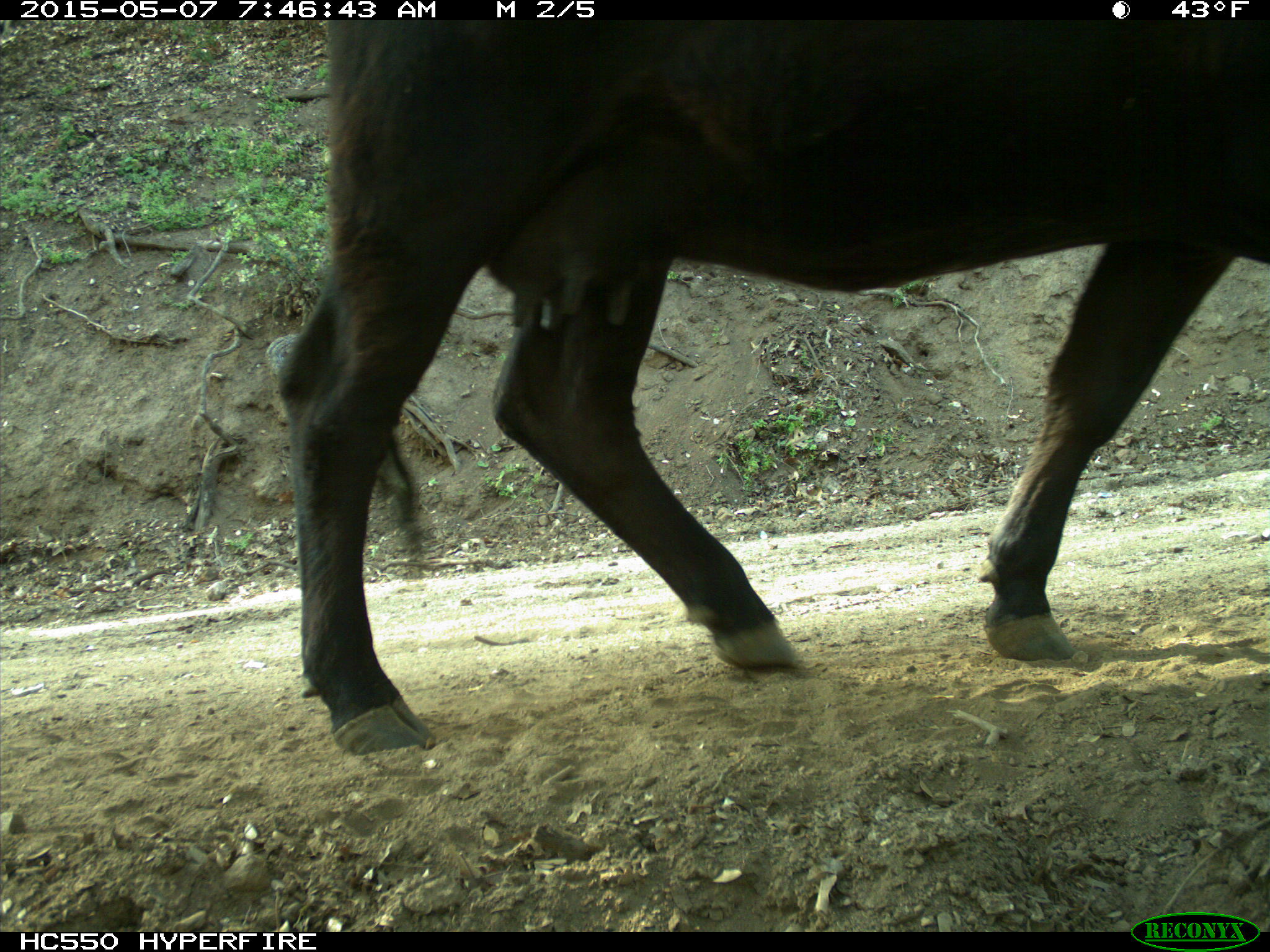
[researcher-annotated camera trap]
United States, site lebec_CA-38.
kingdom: Animalia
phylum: Chordata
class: Mammalia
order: Artiodactyla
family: Bovidae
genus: Bos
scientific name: Bos taurus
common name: domestic cow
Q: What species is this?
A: Bos taurus (domestic cow).